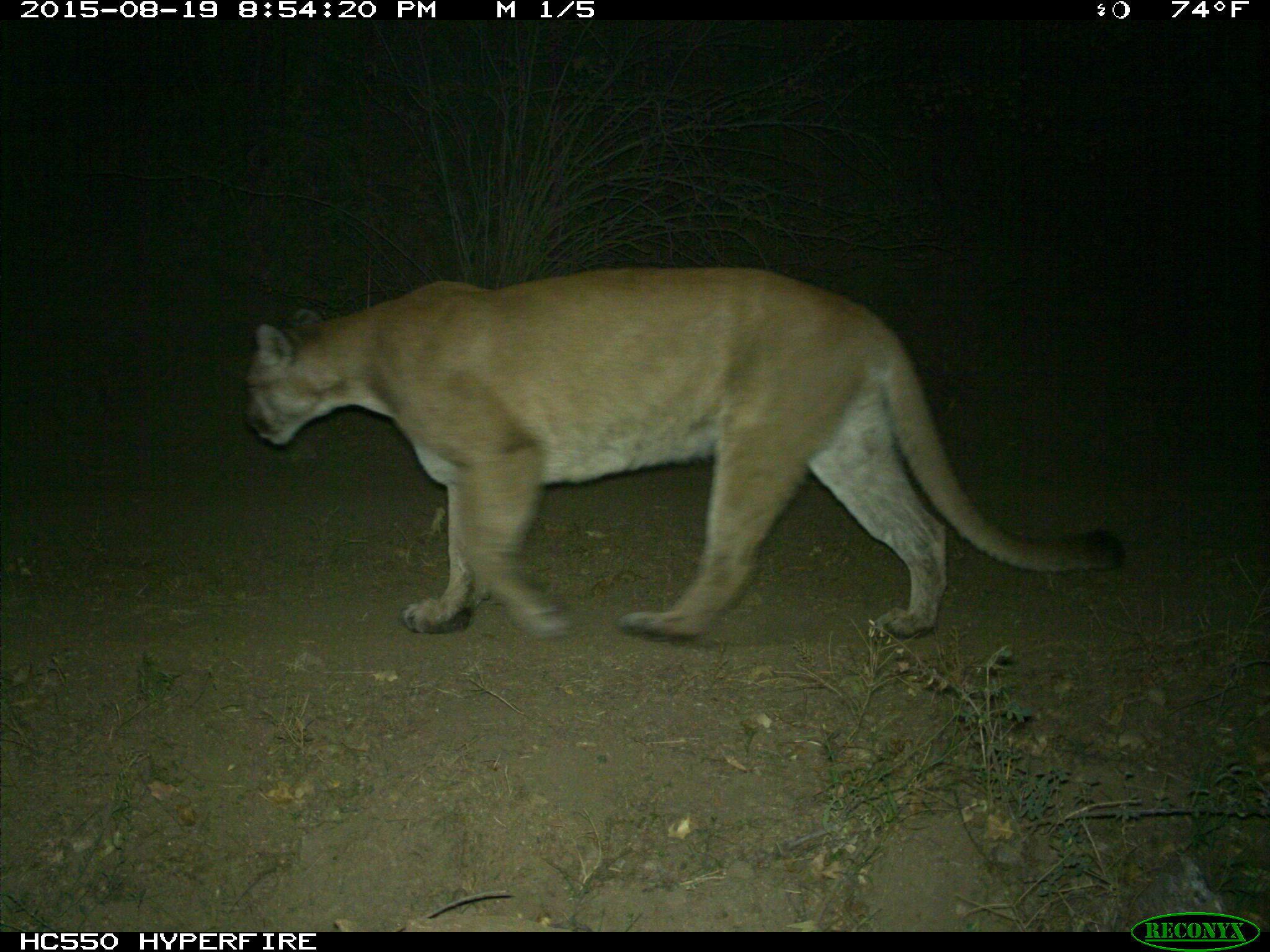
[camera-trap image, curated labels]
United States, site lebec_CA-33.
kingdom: Animalia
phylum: Chordata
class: Mammalia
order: Carnivora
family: Felidae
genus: Puma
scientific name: Puma concolor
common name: mountain lion